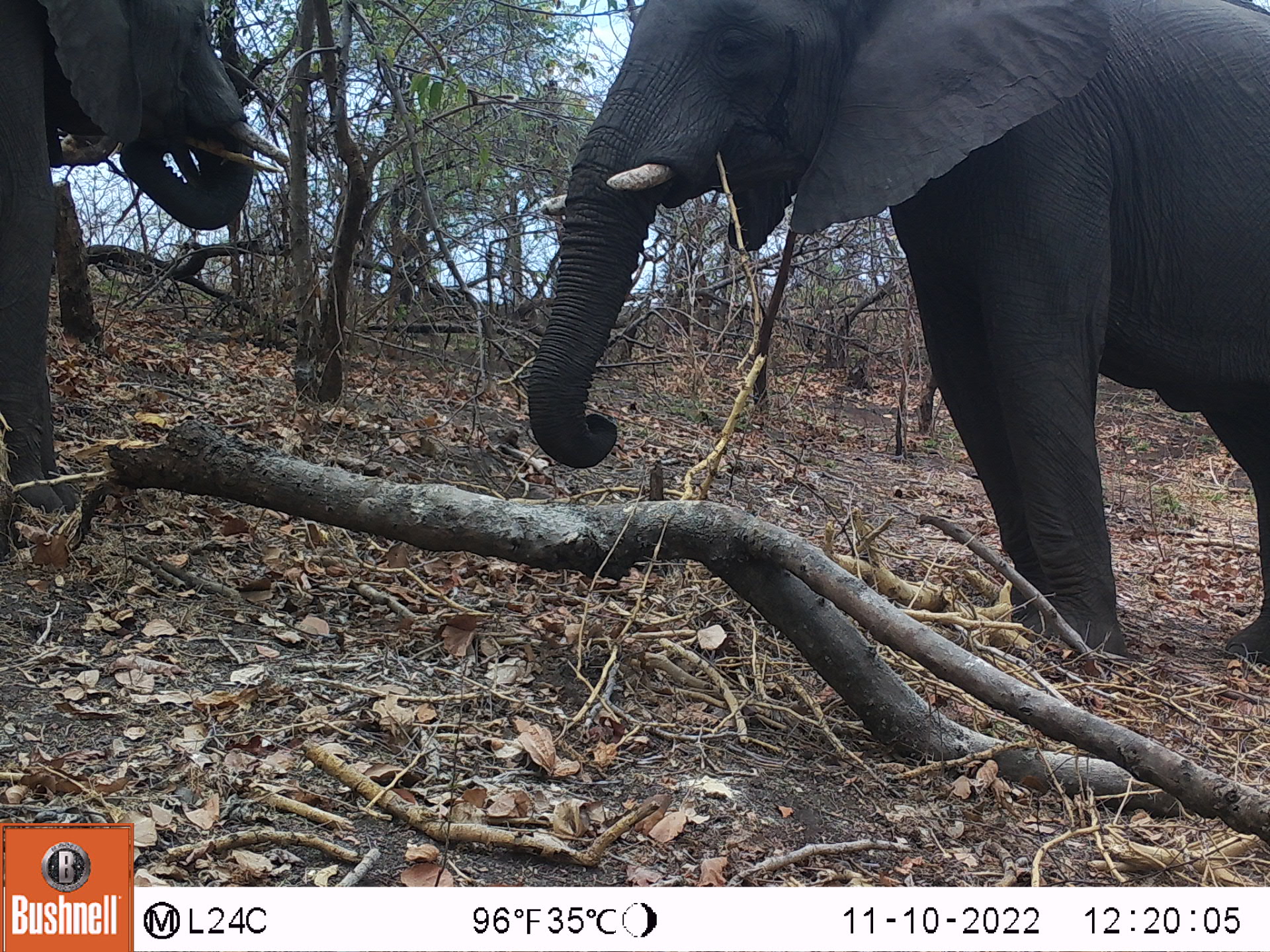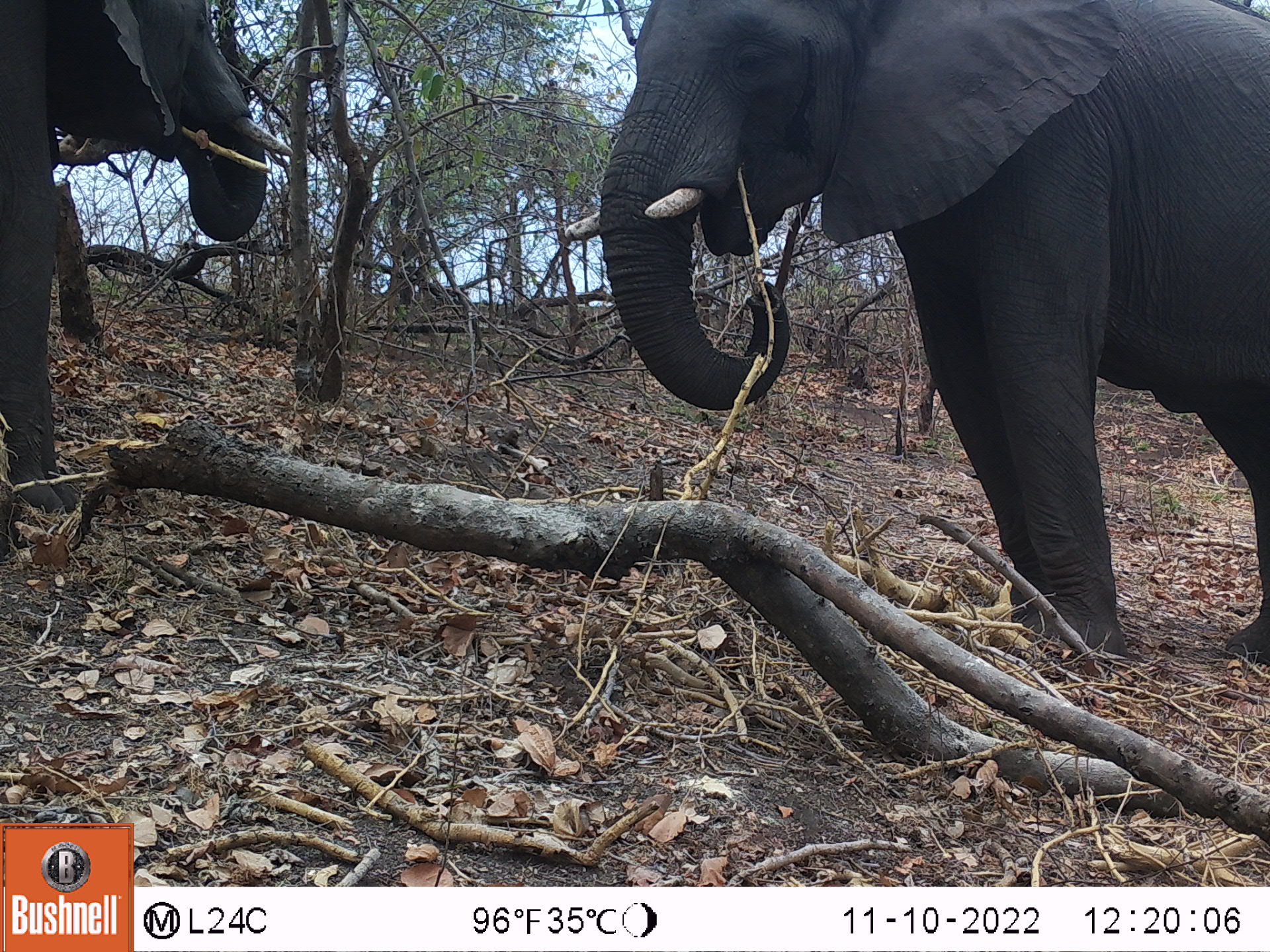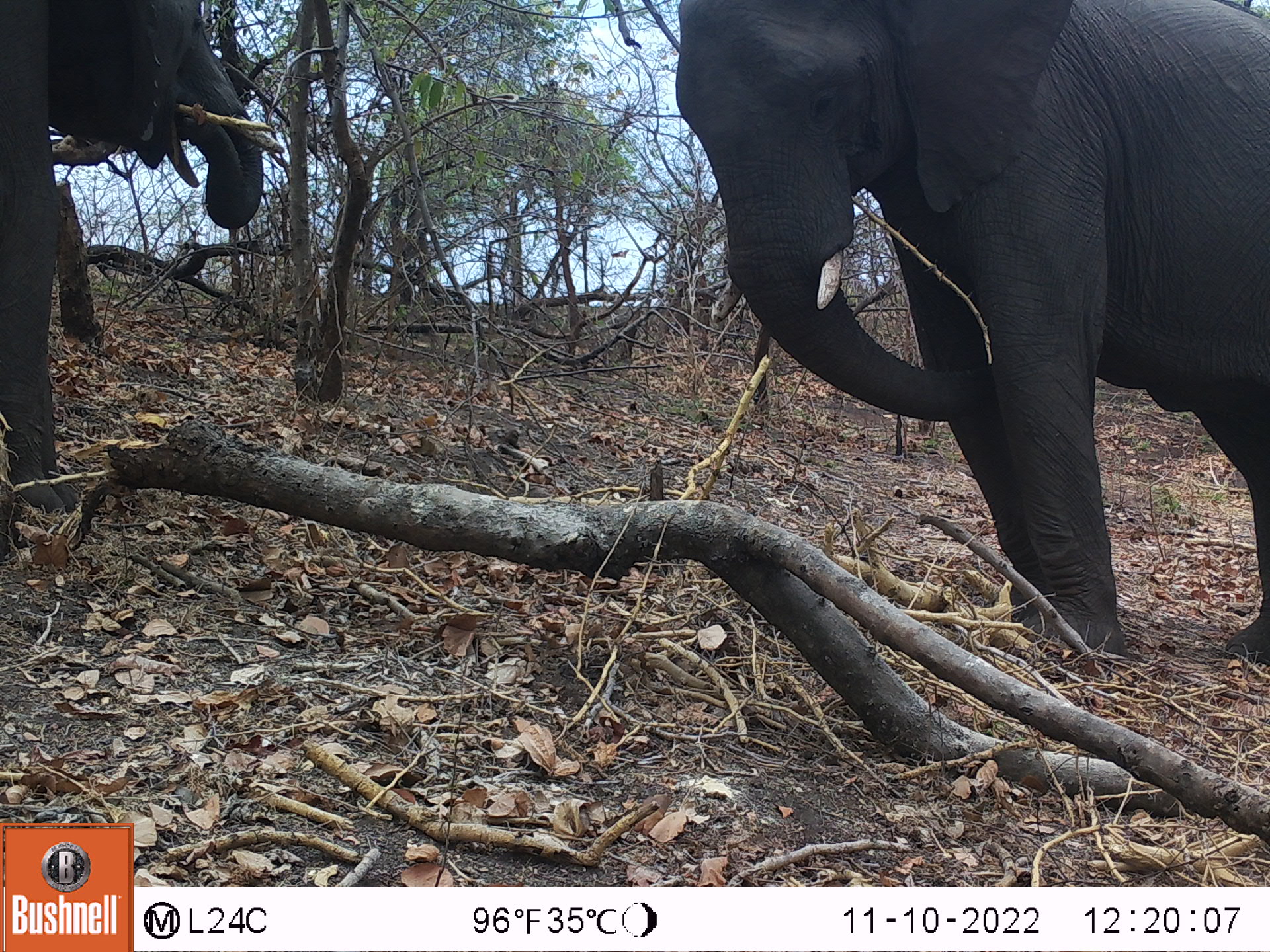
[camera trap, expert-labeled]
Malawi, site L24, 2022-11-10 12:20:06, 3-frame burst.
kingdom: Animalia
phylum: Chordata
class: Mammalia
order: Proboscidea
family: Elephantidae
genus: Loxodonta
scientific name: Loxodonta africana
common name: african savanna elephant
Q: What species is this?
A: African savanna elephant (Loxodonta africana).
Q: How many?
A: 2.